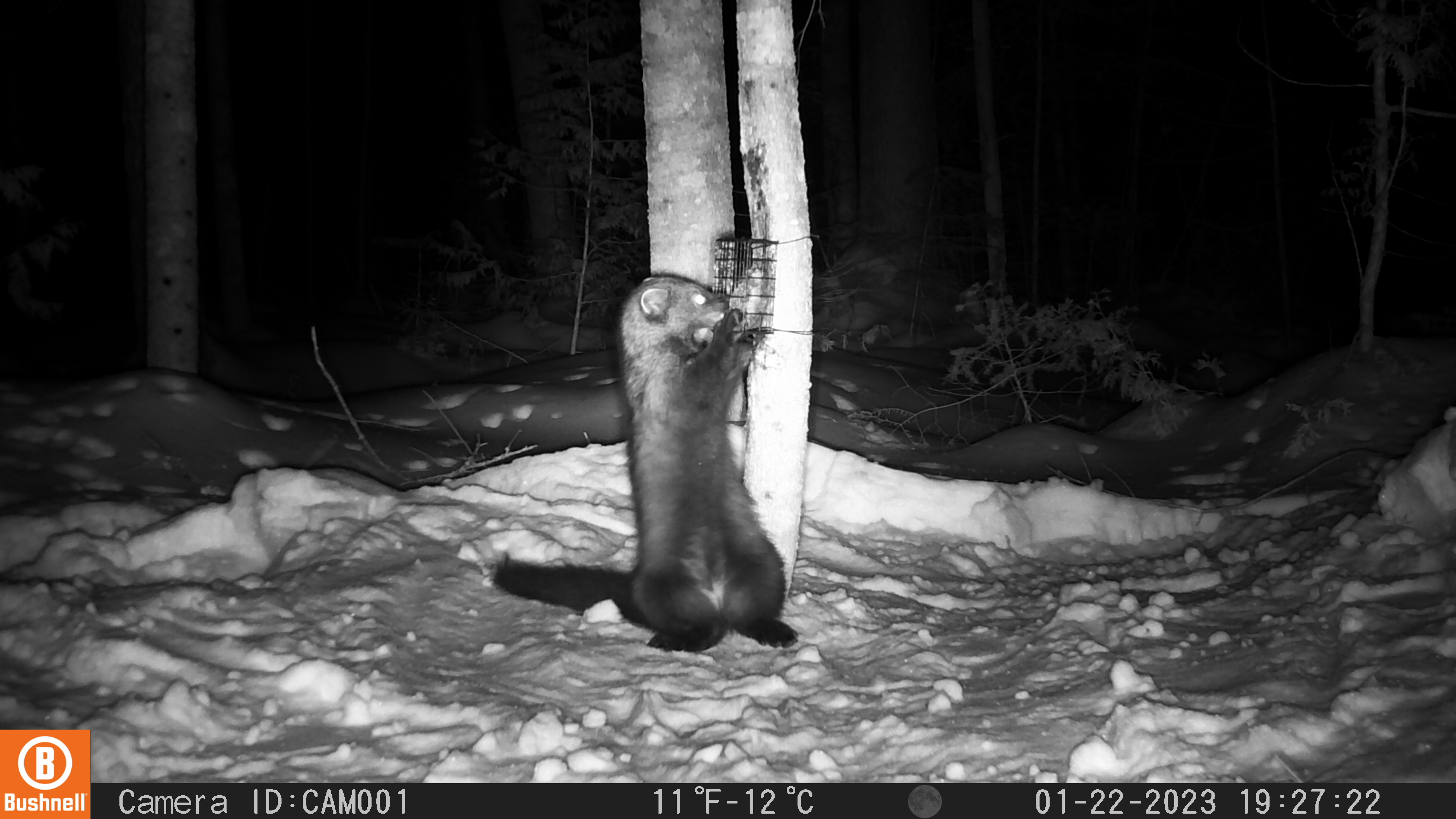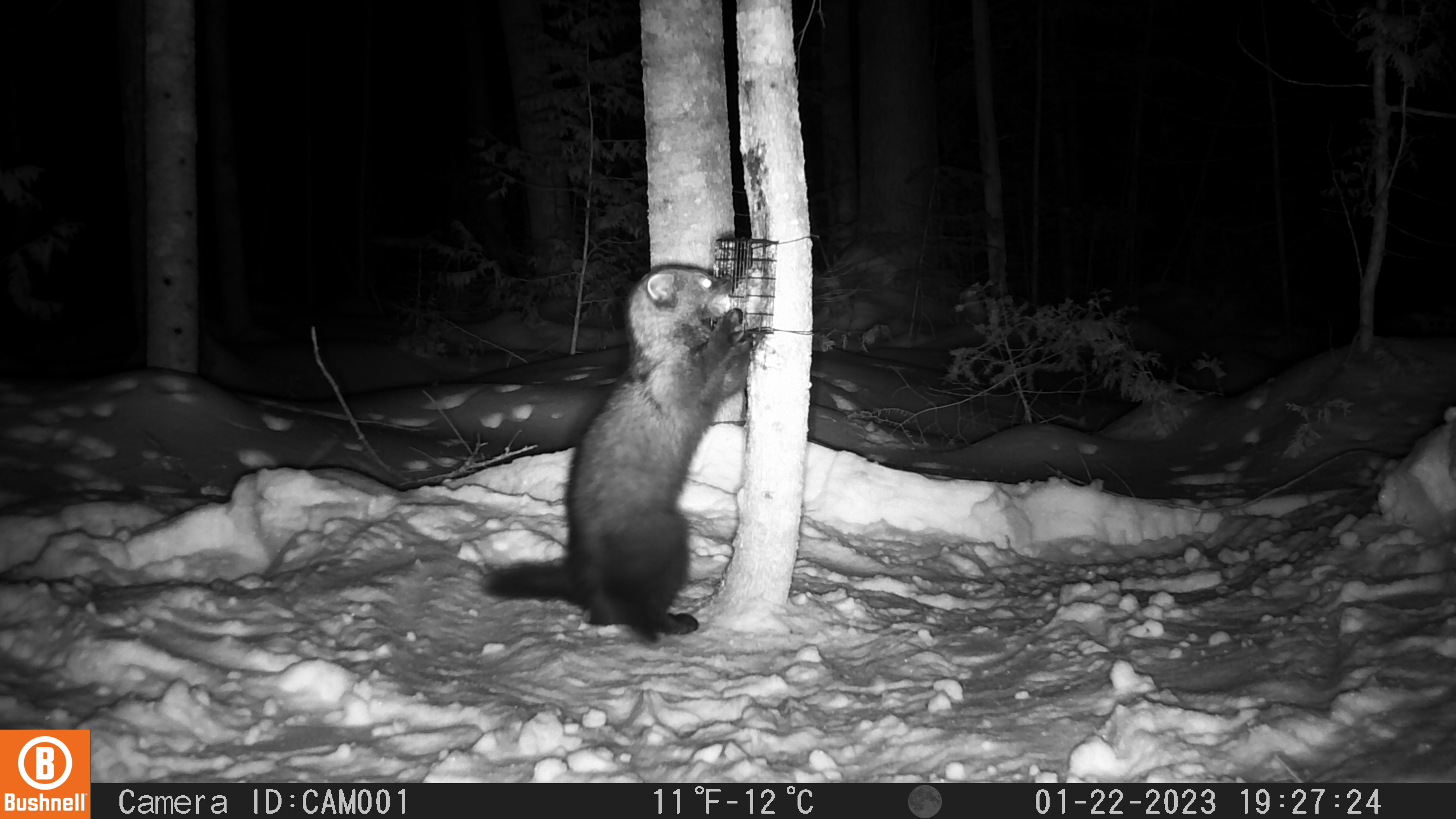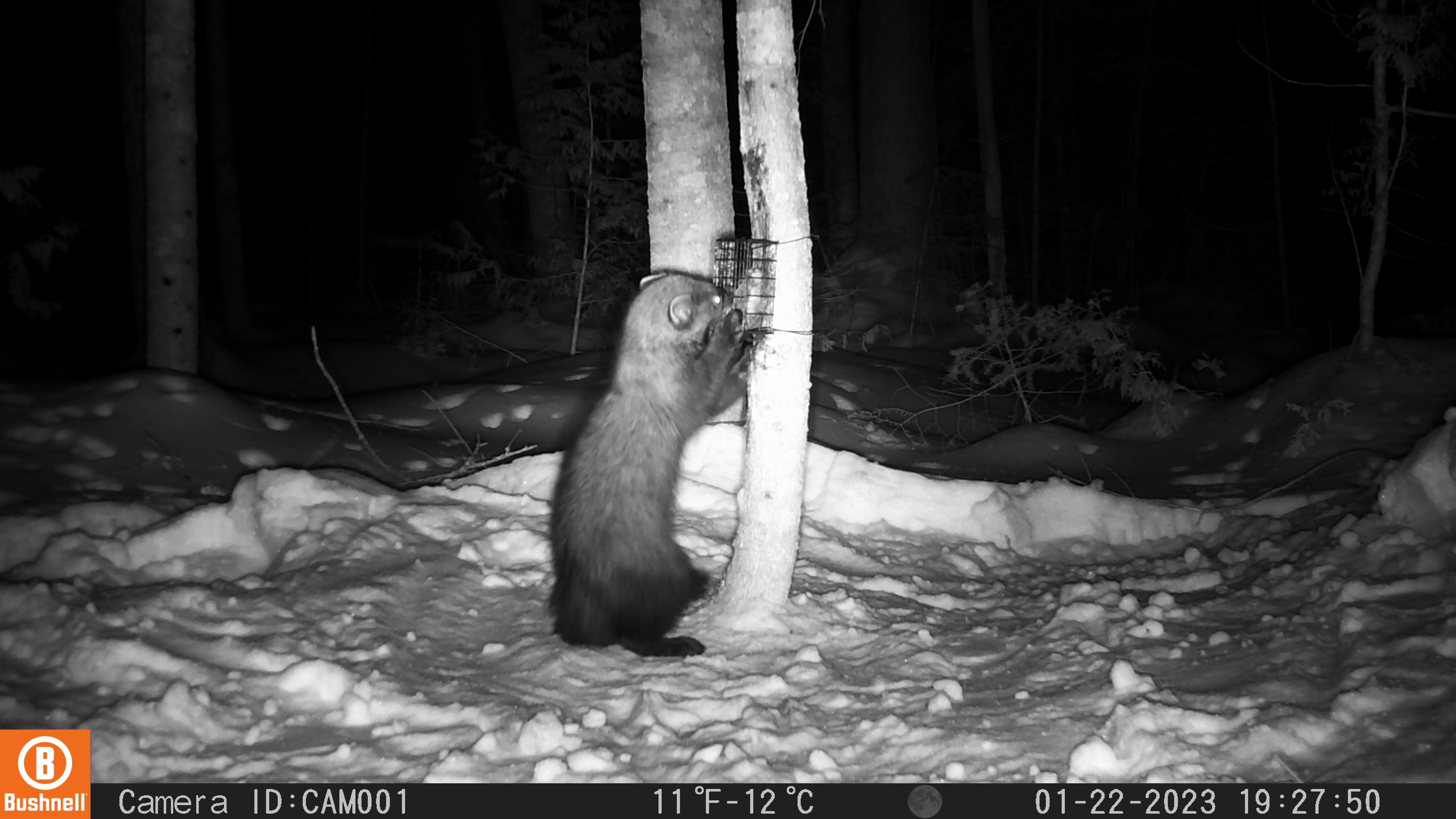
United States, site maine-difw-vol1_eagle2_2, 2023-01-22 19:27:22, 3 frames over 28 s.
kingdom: Animalia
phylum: Chordata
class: Mammalia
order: Carnivora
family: Mustelidae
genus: Pekania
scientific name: Pekania pennanti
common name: fisher